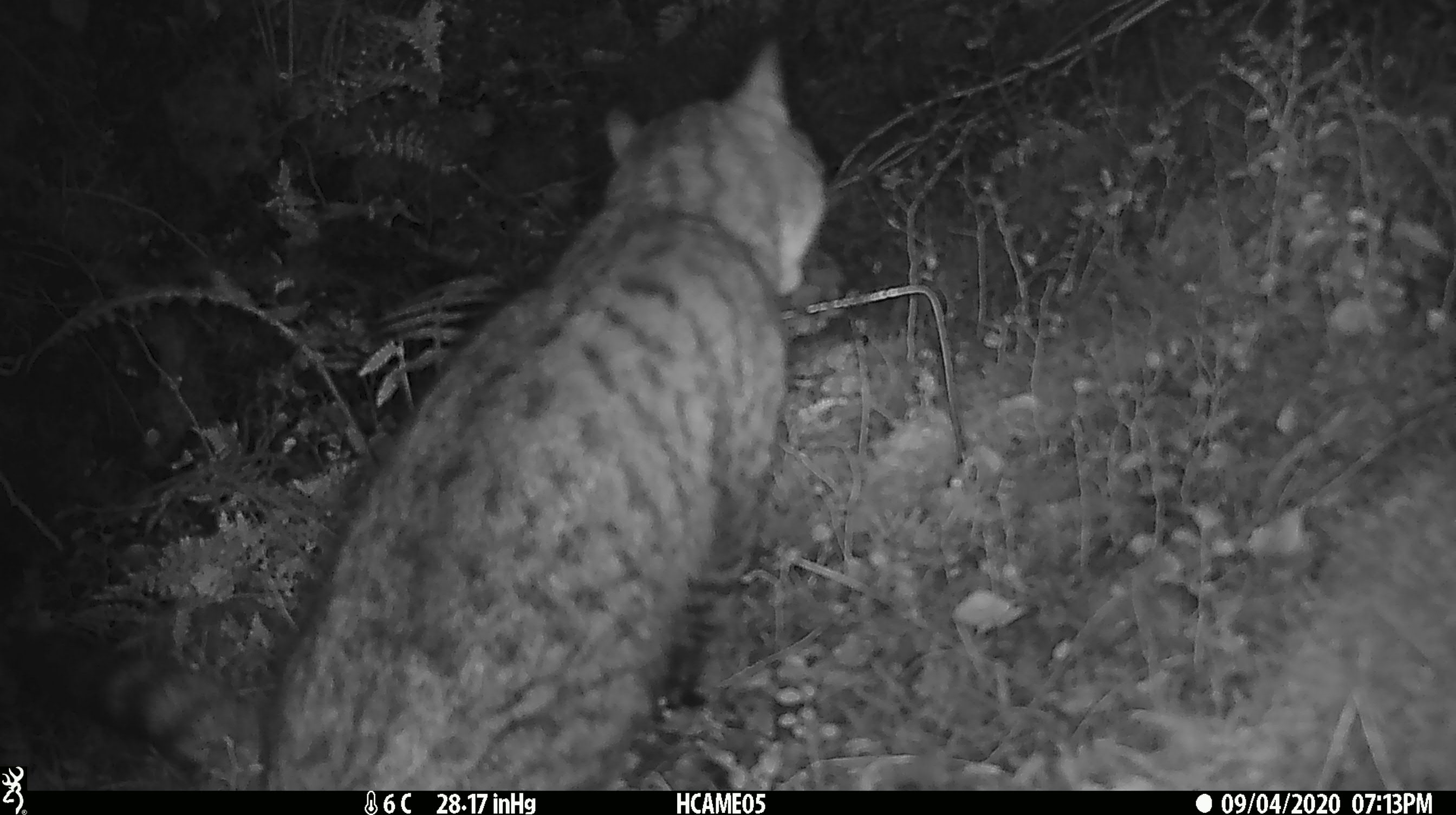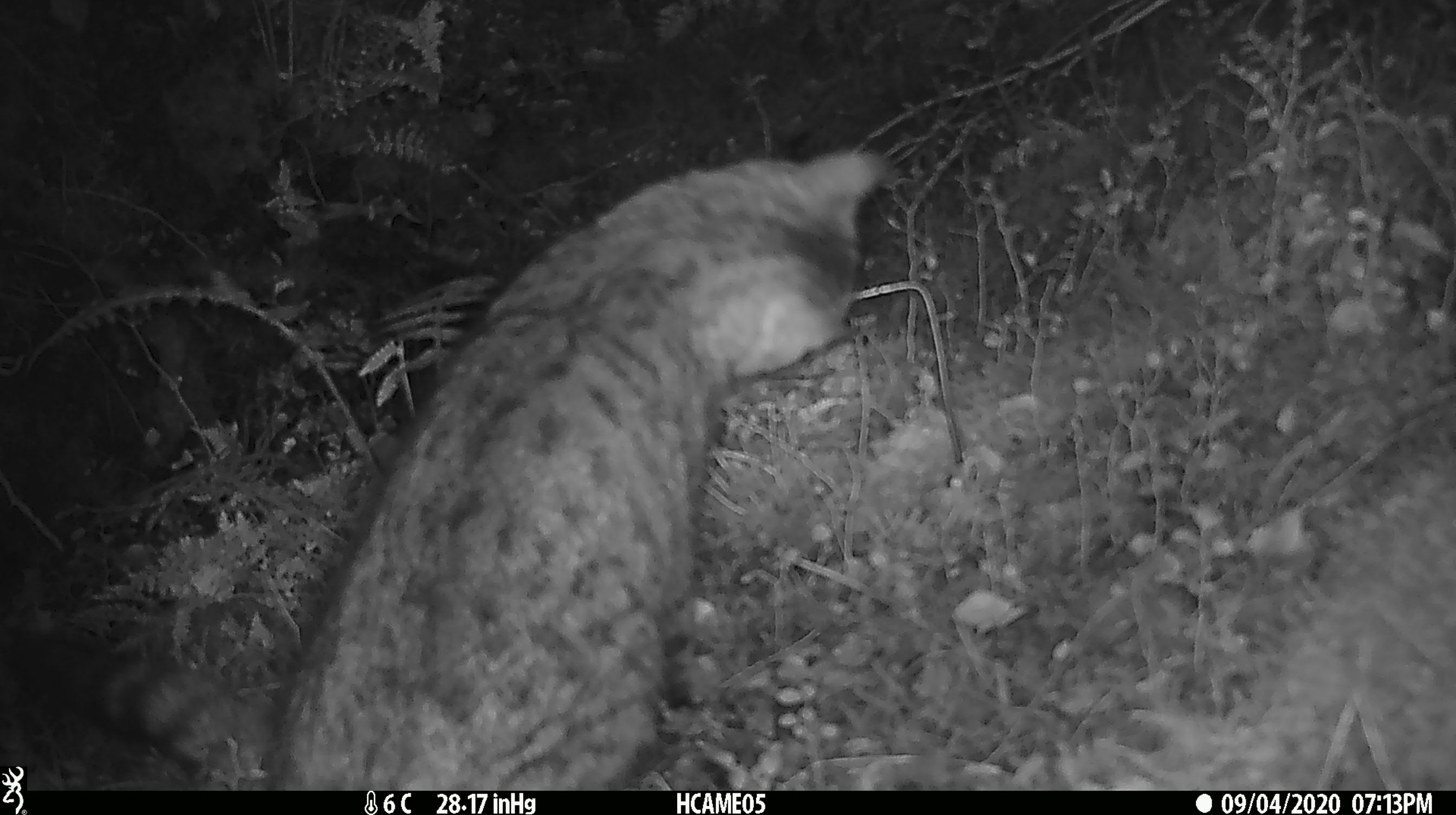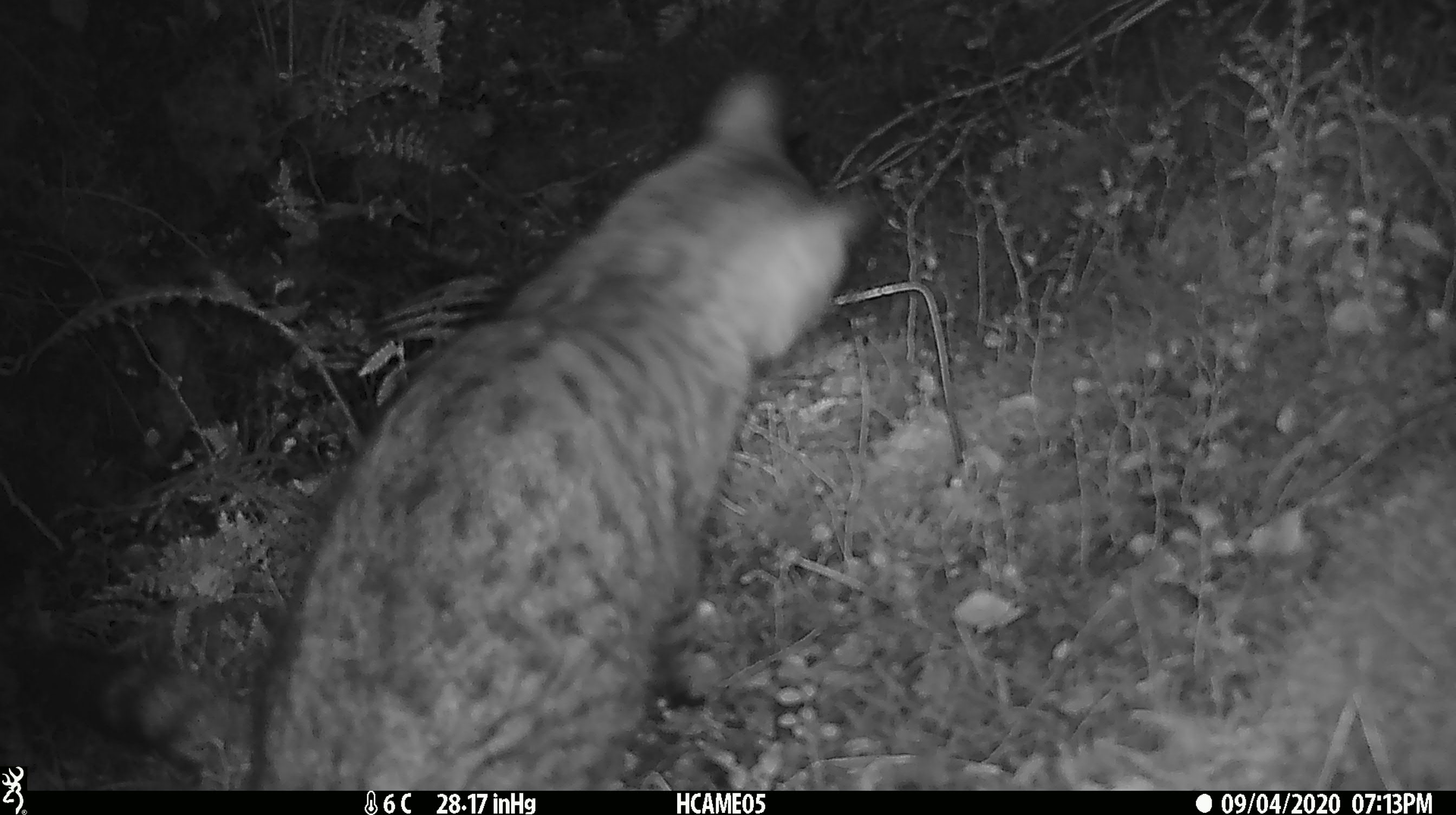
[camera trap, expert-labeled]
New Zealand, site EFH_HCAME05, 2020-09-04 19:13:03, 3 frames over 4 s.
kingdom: Animalia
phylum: Chordata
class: Mammalia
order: Carnivora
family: Felidae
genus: Felis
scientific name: Felis catus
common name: domestic cat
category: cat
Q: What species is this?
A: Cat (domestic cat) (Felis catus).